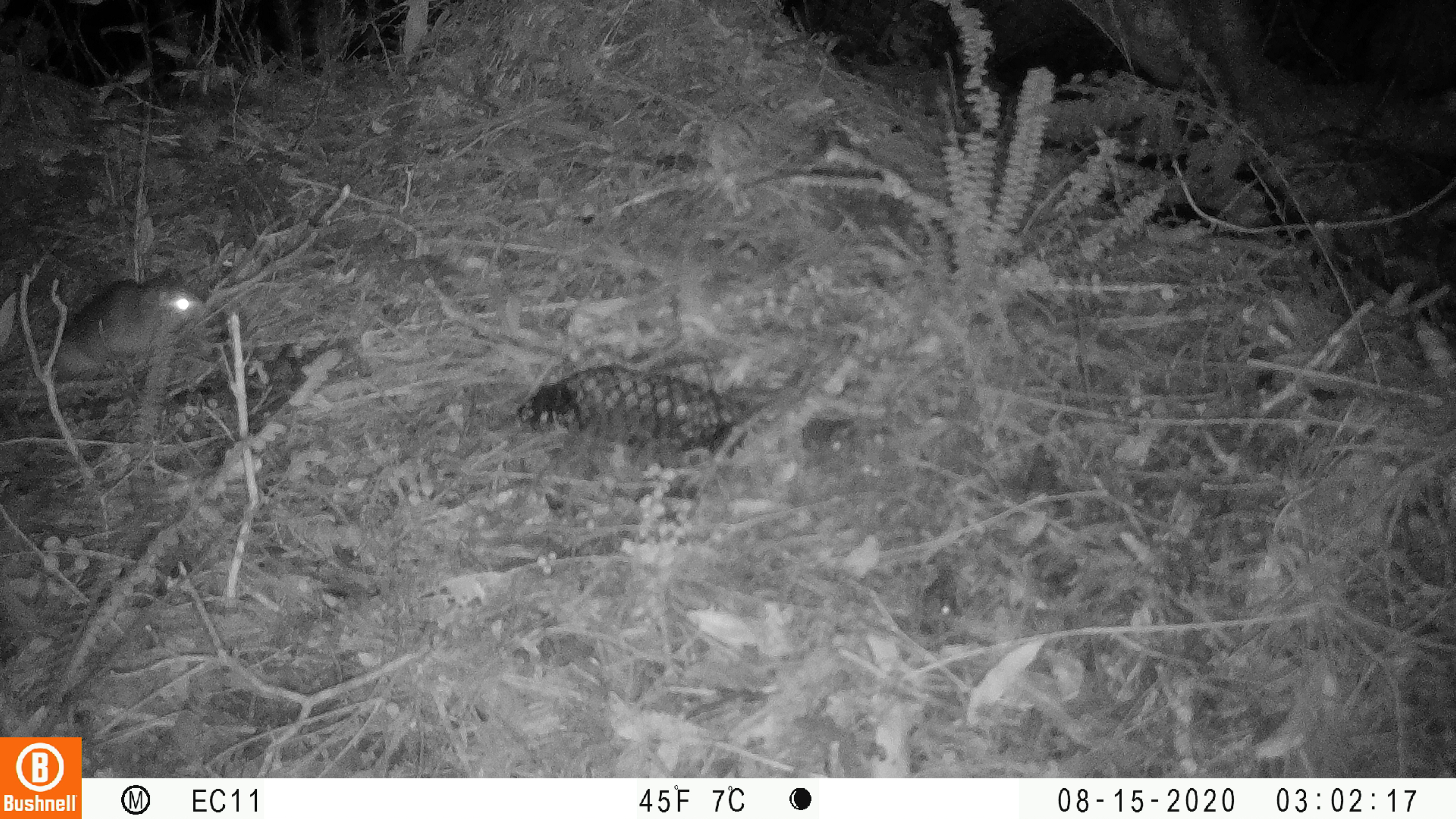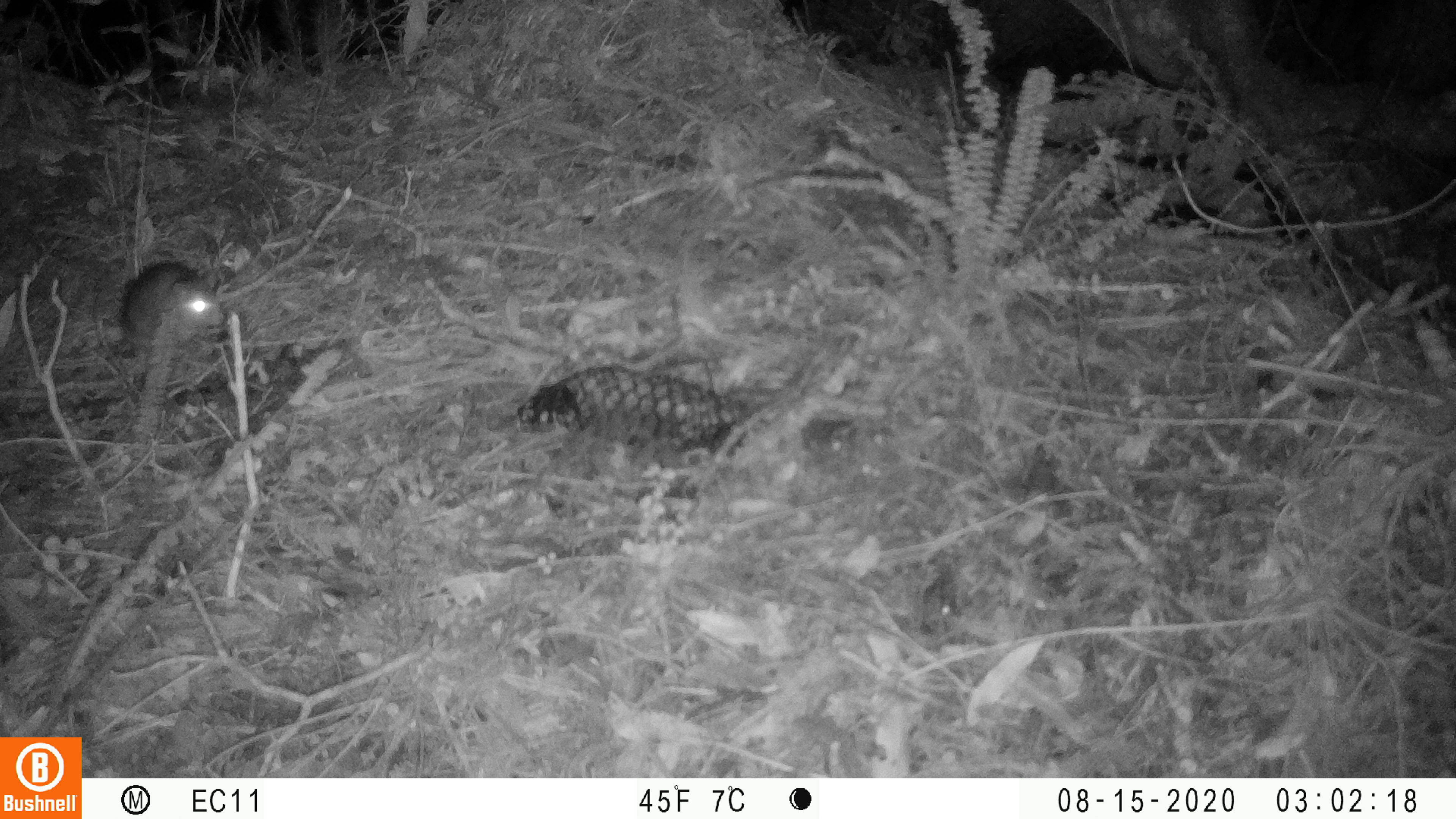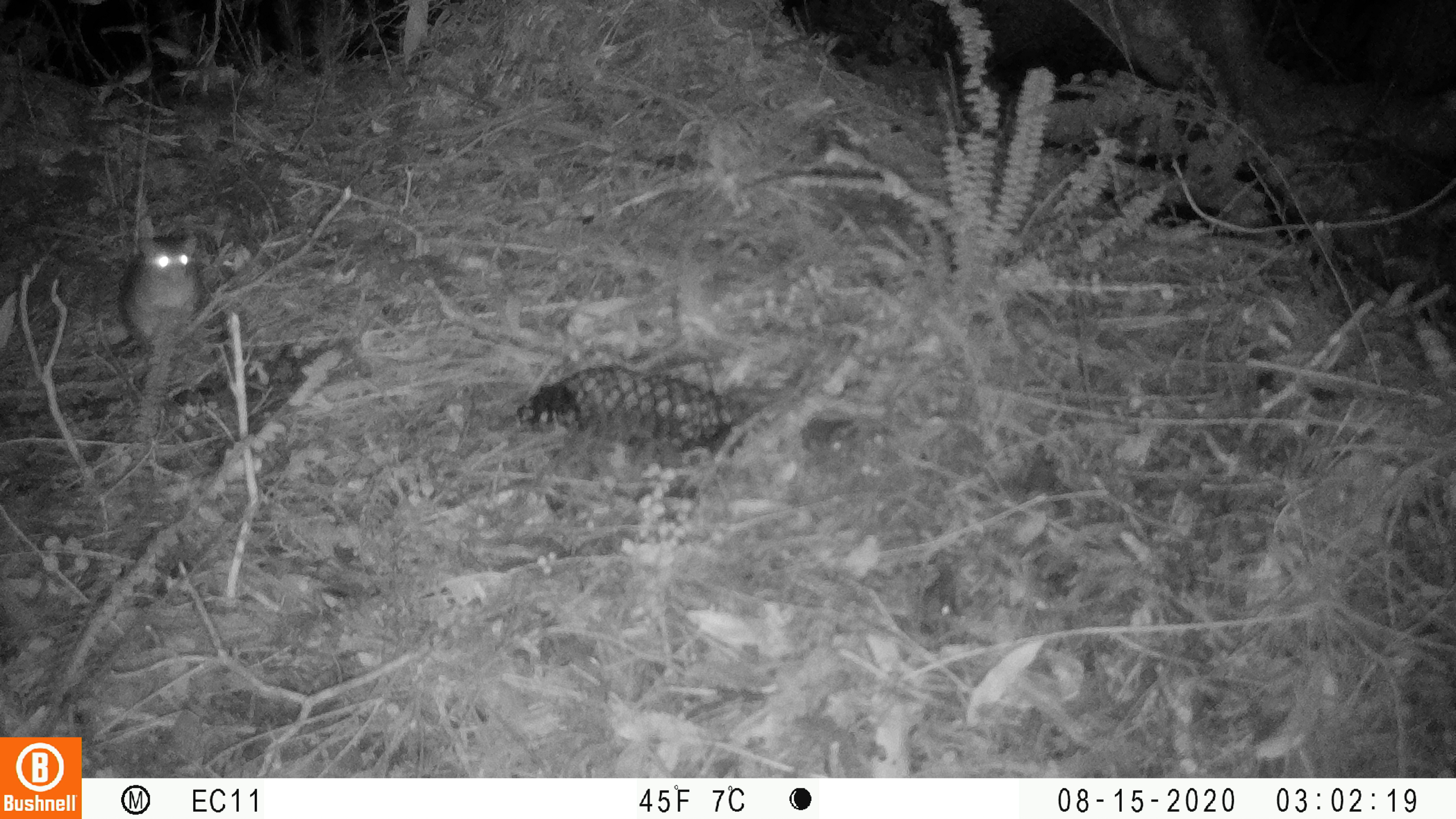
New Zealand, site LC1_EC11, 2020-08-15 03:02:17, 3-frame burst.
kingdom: Animalia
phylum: Chordata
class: Mammalia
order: Rodentia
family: Muridae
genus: Rattus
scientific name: Rattus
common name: rat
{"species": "rat (Rattus)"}